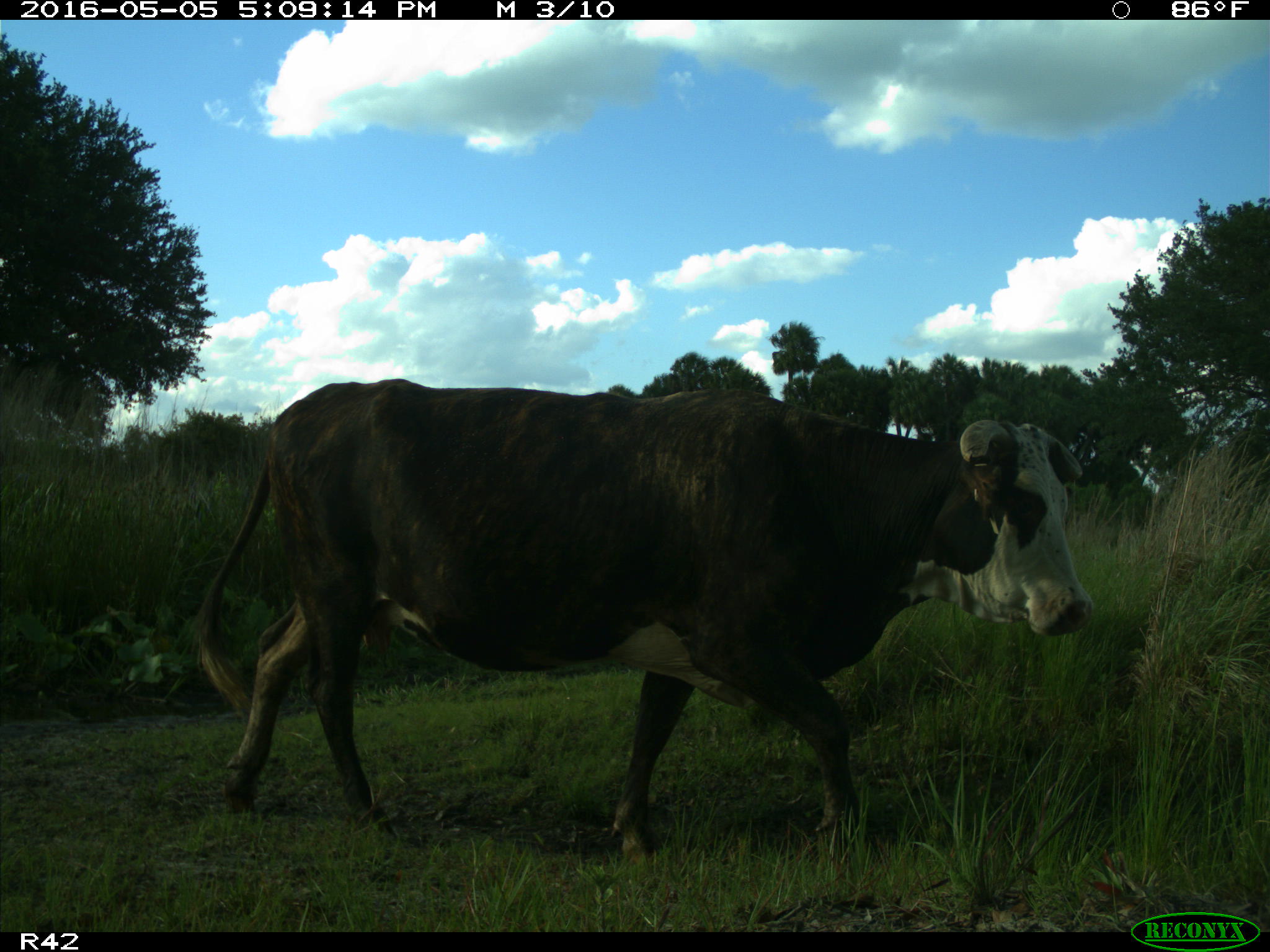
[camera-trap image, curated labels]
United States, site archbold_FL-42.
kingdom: Animalia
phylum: Chordata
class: Mammalia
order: Artiodactyla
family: Bovidae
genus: Bos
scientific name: Bos taurus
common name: domestic cow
Bos taurus (domestic cow).